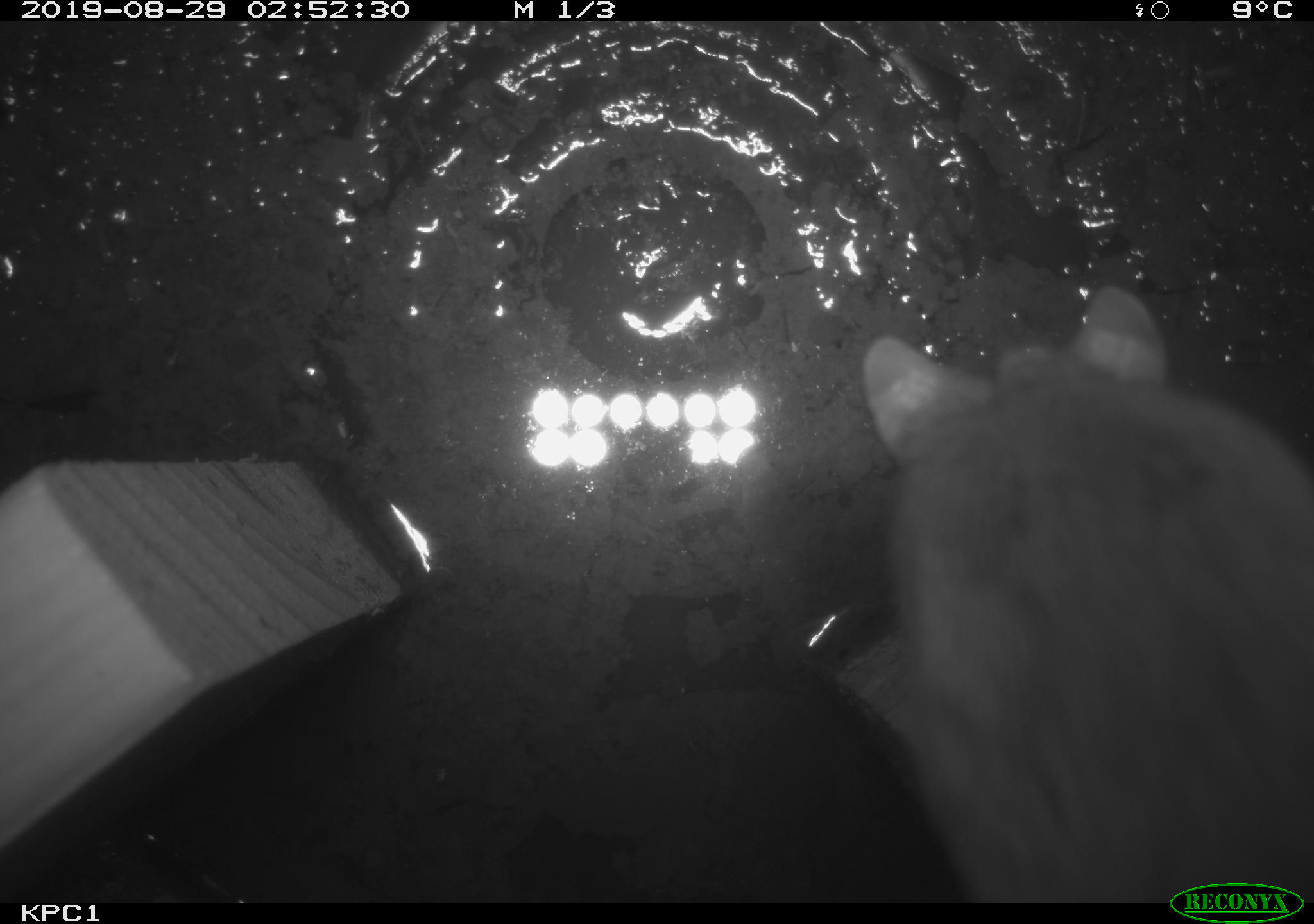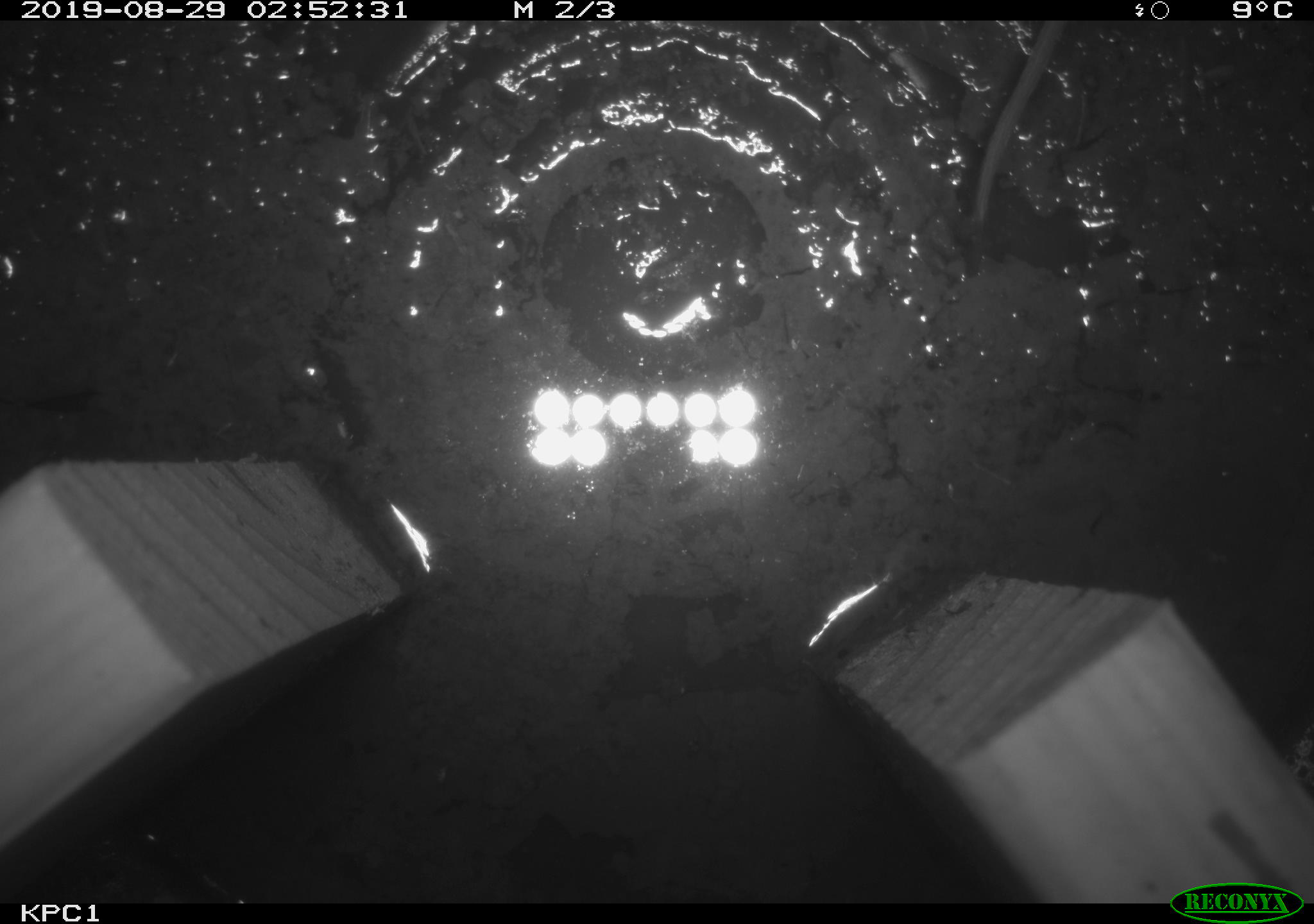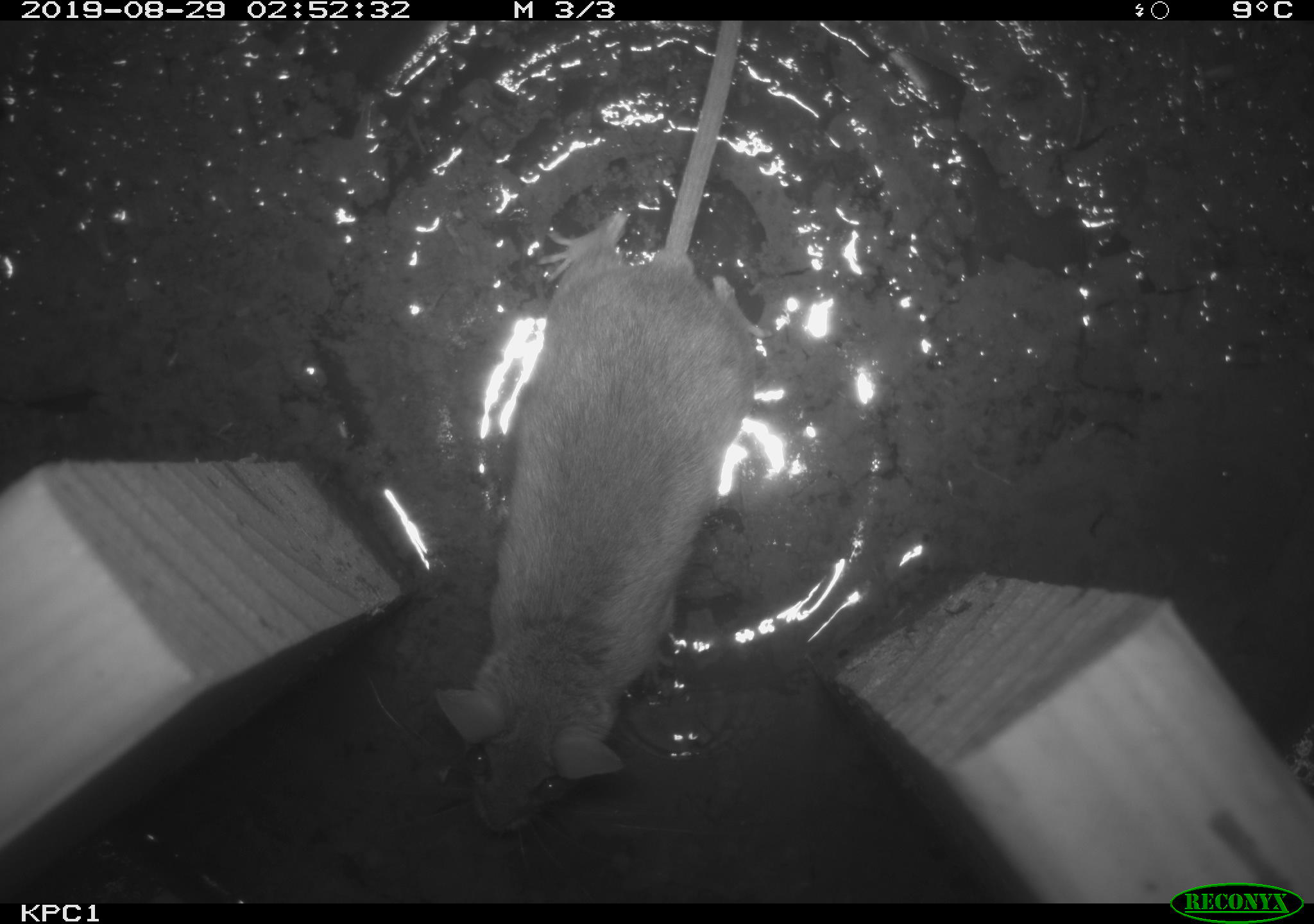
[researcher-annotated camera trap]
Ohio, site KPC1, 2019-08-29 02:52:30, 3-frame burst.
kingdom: Animalia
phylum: Chordata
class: Mammalia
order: Rodentia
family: Cricetidae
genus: Peromyscus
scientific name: Peromyscus leucopus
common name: white-footed mouse